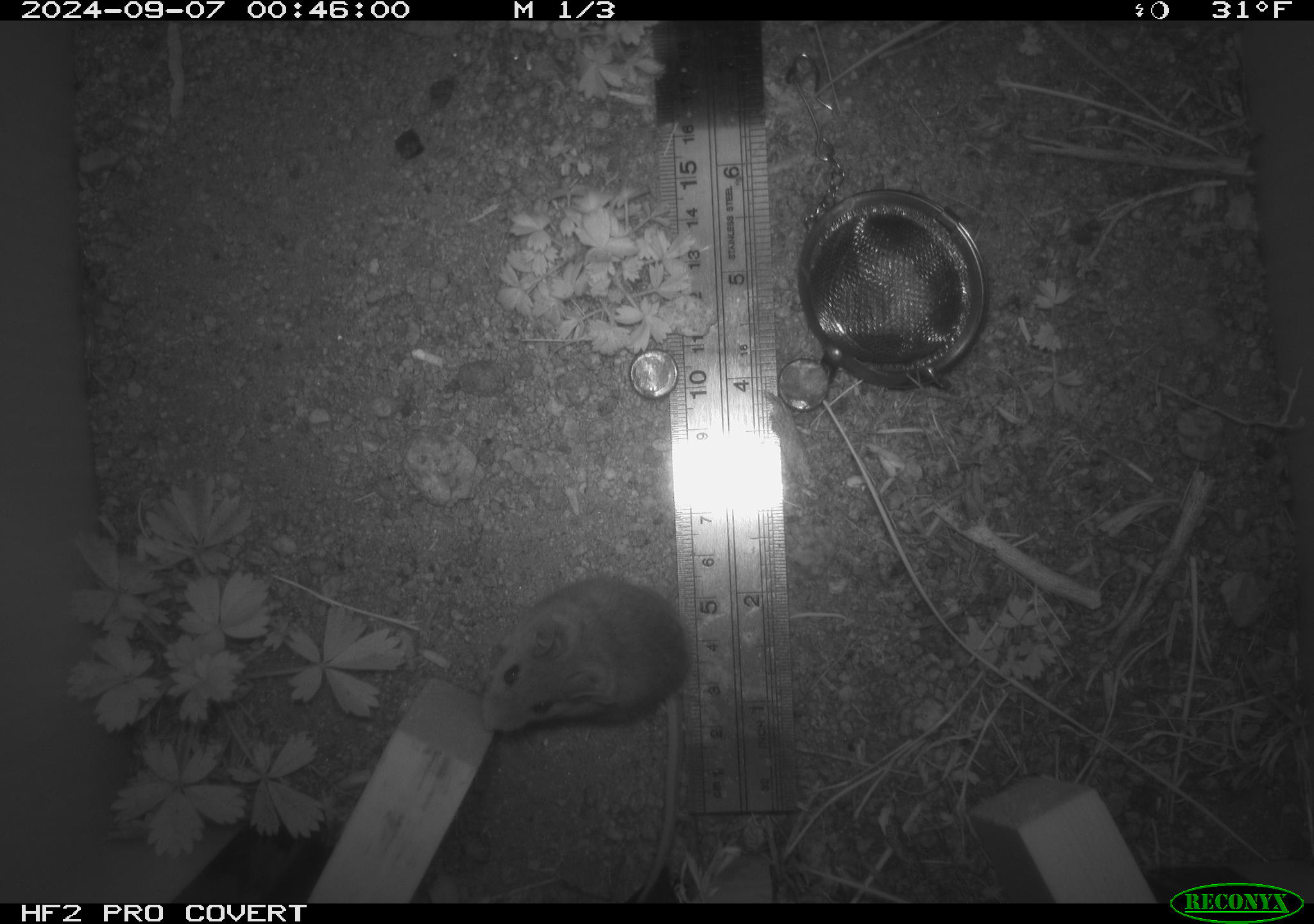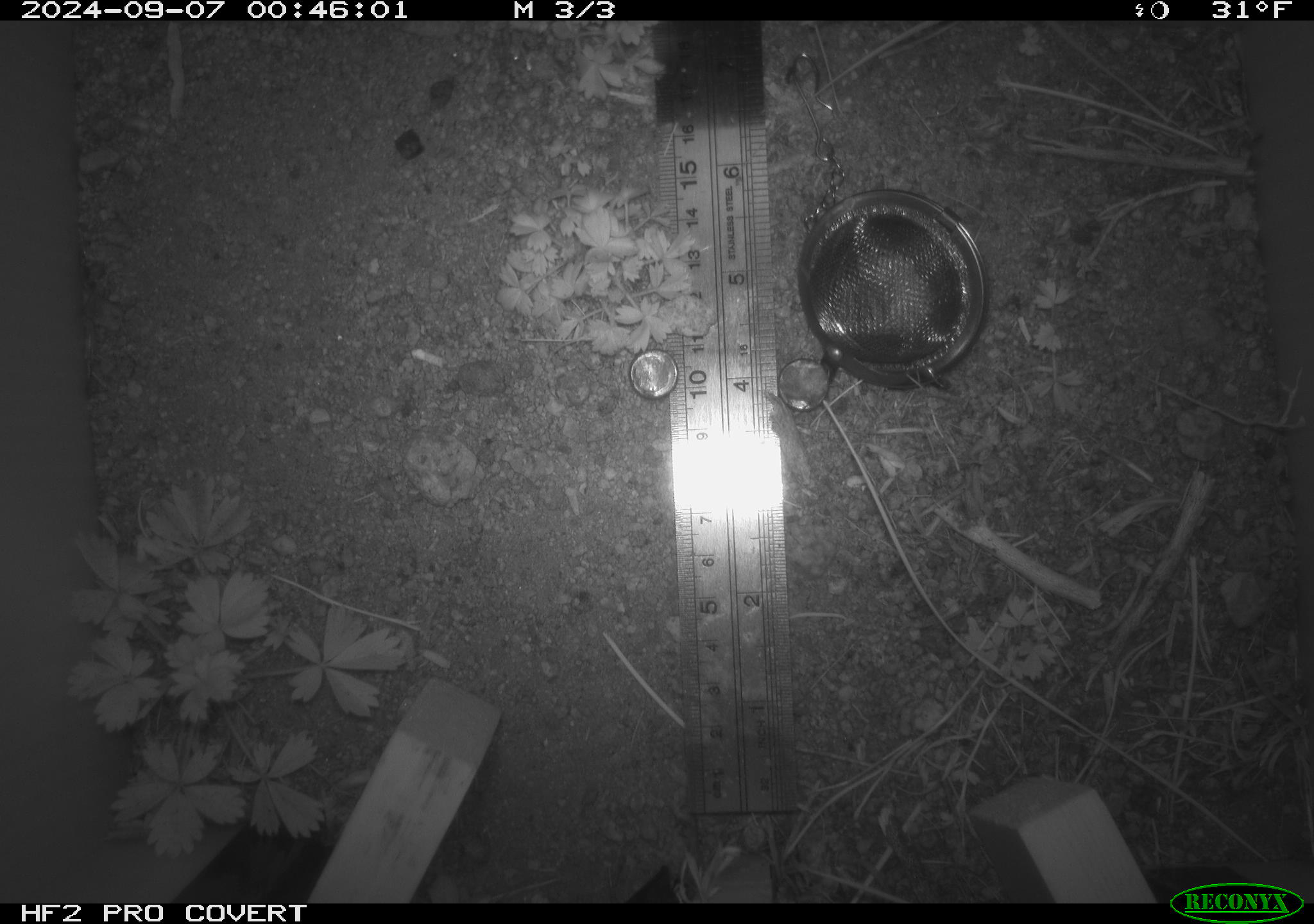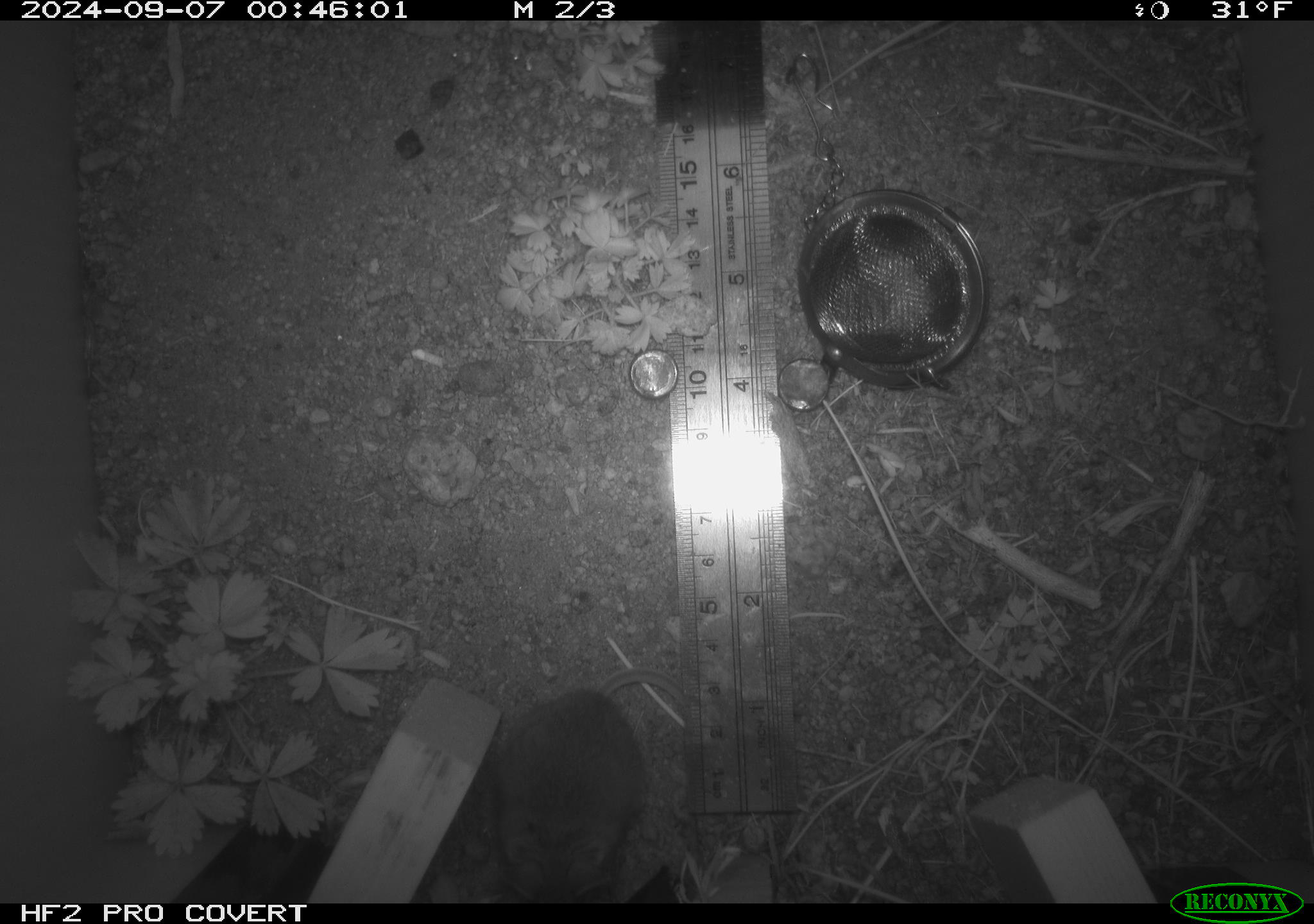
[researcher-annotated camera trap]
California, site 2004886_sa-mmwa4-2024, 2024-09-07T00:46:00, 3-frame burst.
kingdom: Animalia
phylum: Chordata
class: Mammalia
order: Rodentia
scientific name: Rodentia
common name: mouse species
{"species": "mouse species (Rodentia)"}